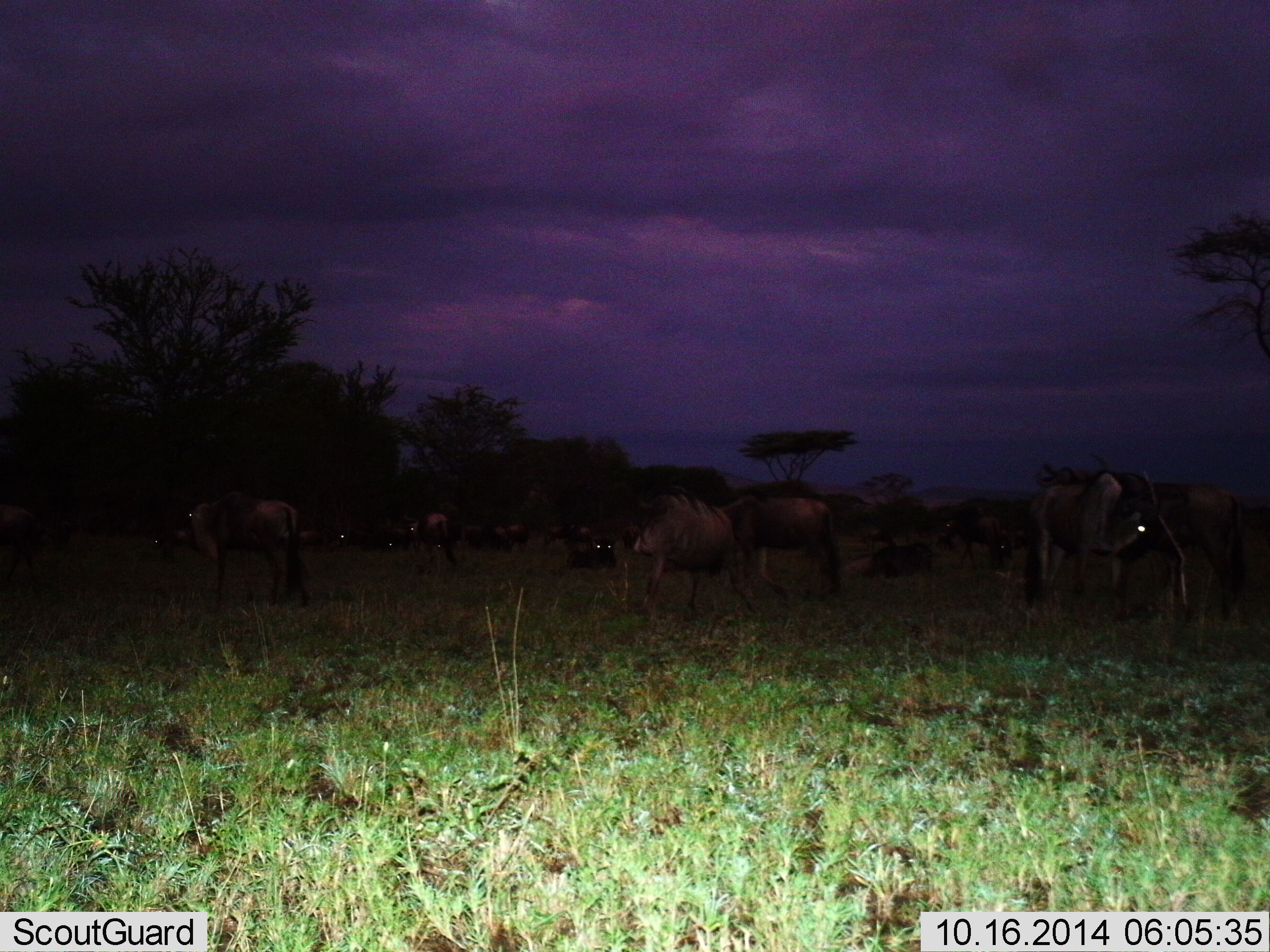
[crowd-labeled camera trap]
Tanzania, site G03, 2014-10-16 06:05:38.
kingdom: Animalia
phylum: Chordata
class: Mammalia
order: Artiodactyla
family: Bovidae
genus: Connochaetes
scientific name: Connochaetes taurinus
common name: blue wildebeest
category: wildebeest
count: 11-50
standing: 100%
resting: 33%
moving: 22%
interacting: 11%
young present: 0%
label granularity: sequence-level